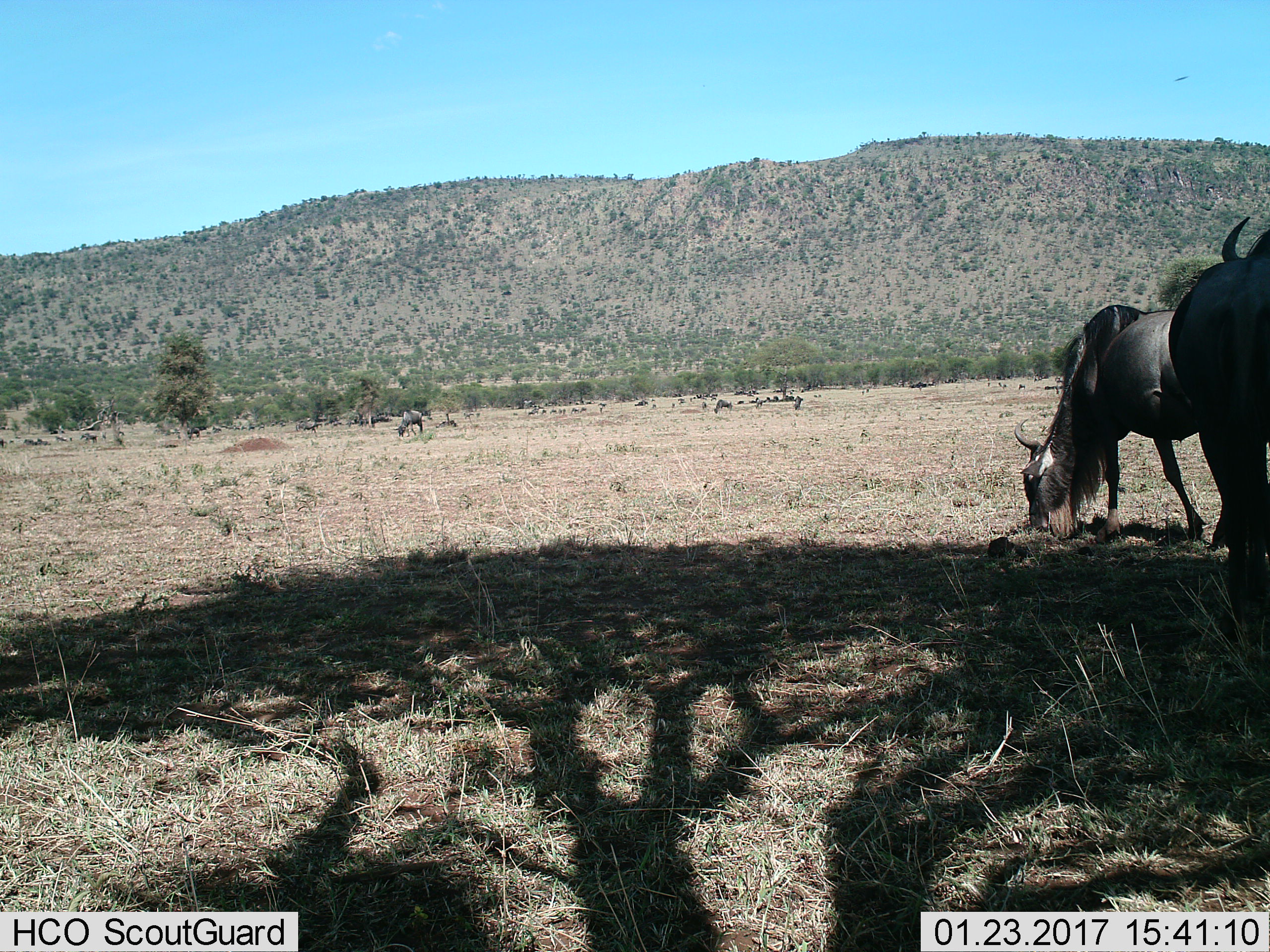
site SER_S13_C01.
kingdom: Animalia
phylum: Chordata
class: Mammalia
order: Artiodactyla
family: Bovidae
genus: Connochaetes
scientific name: Connochaetes taurinus taurinus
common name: blue wildebeest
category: wildebeestblue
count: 11-50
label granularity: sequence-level